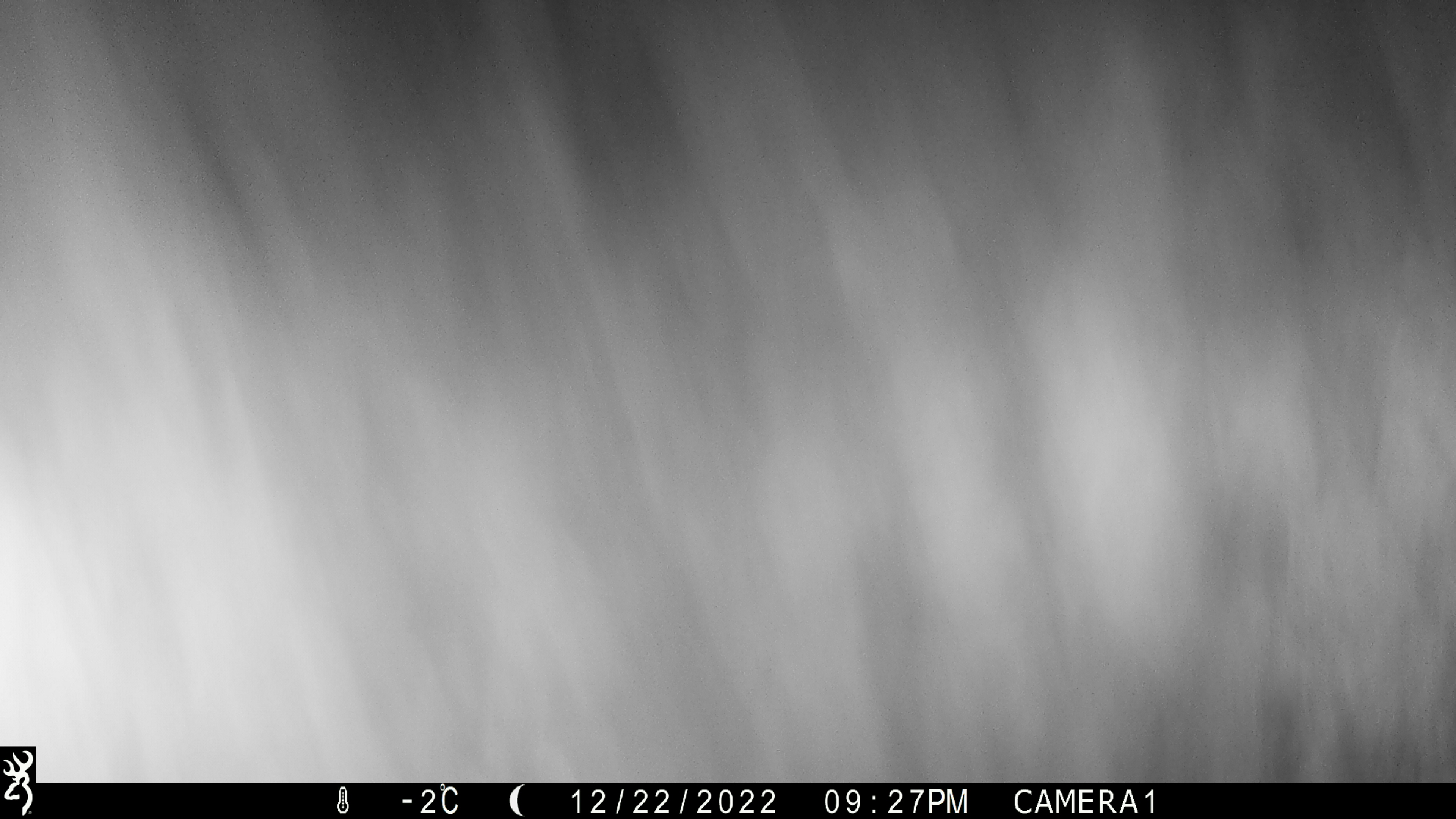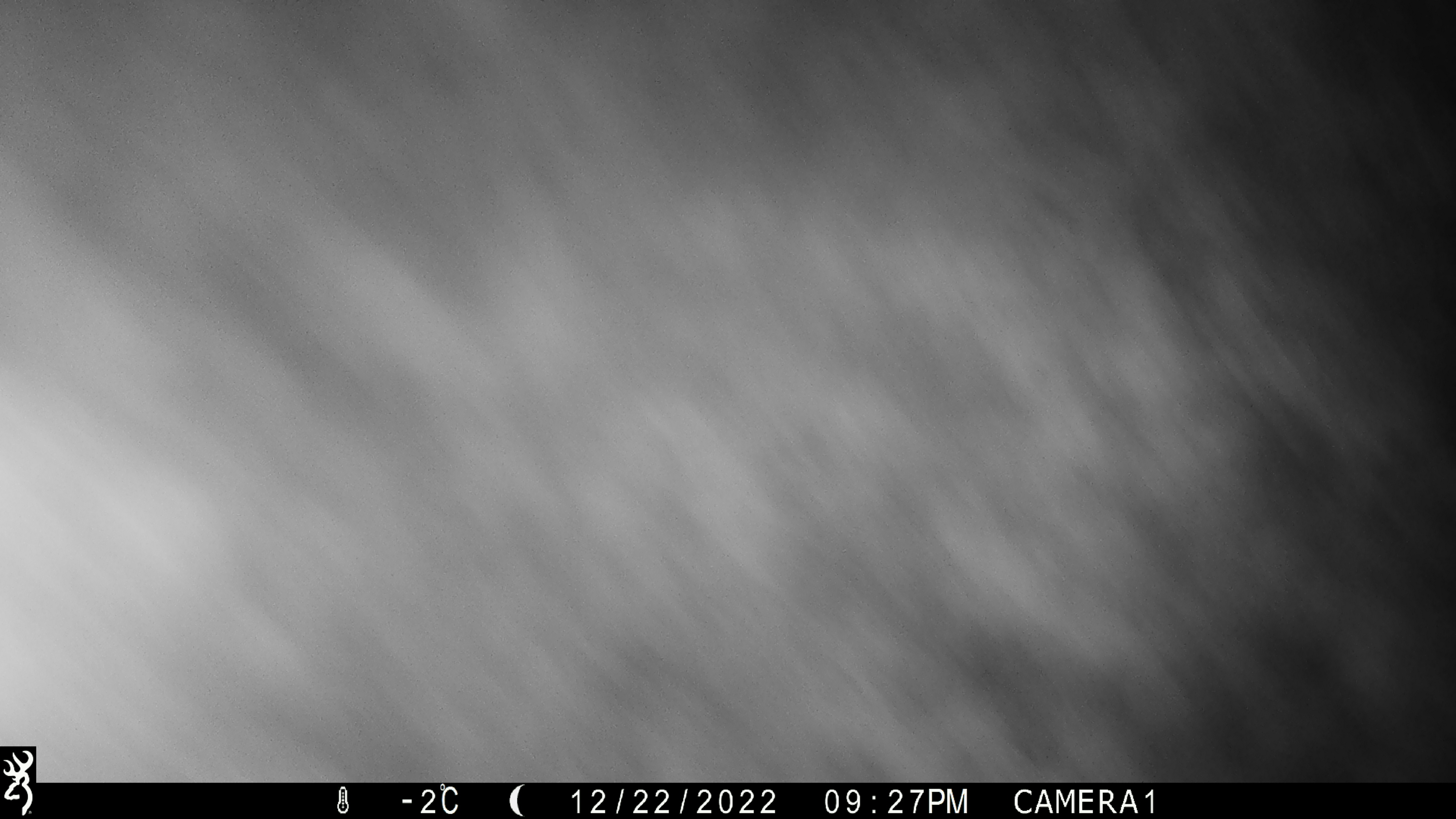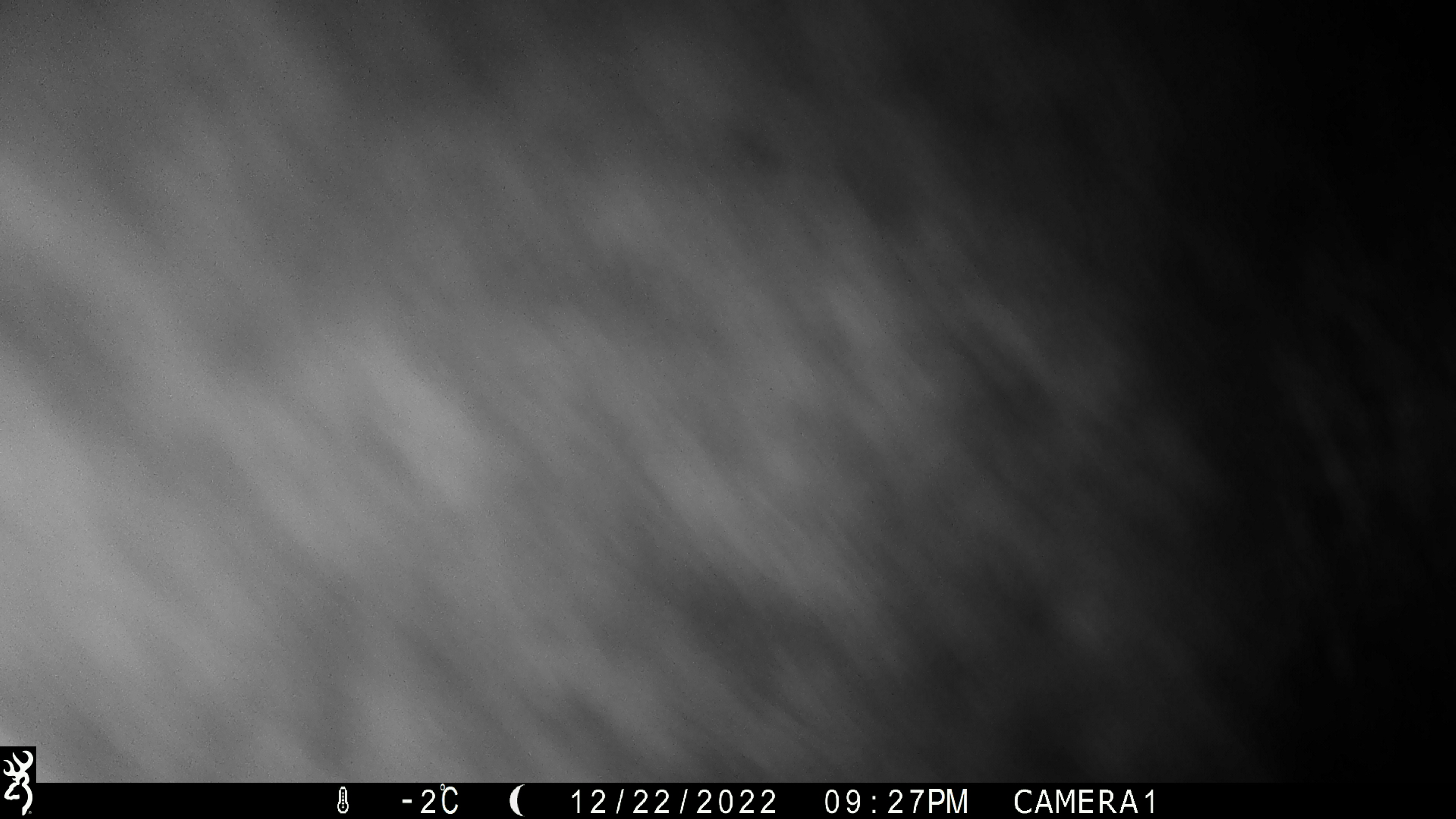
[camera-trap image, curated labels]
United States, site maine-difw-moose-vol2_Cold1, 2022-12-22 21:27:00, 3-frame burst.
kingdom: Animalia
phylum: Chordata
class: Mammalia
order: Artiodactyla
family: Cervidae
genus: Alces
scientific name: Alces alces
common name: moose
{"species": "moose (Alces alces)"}